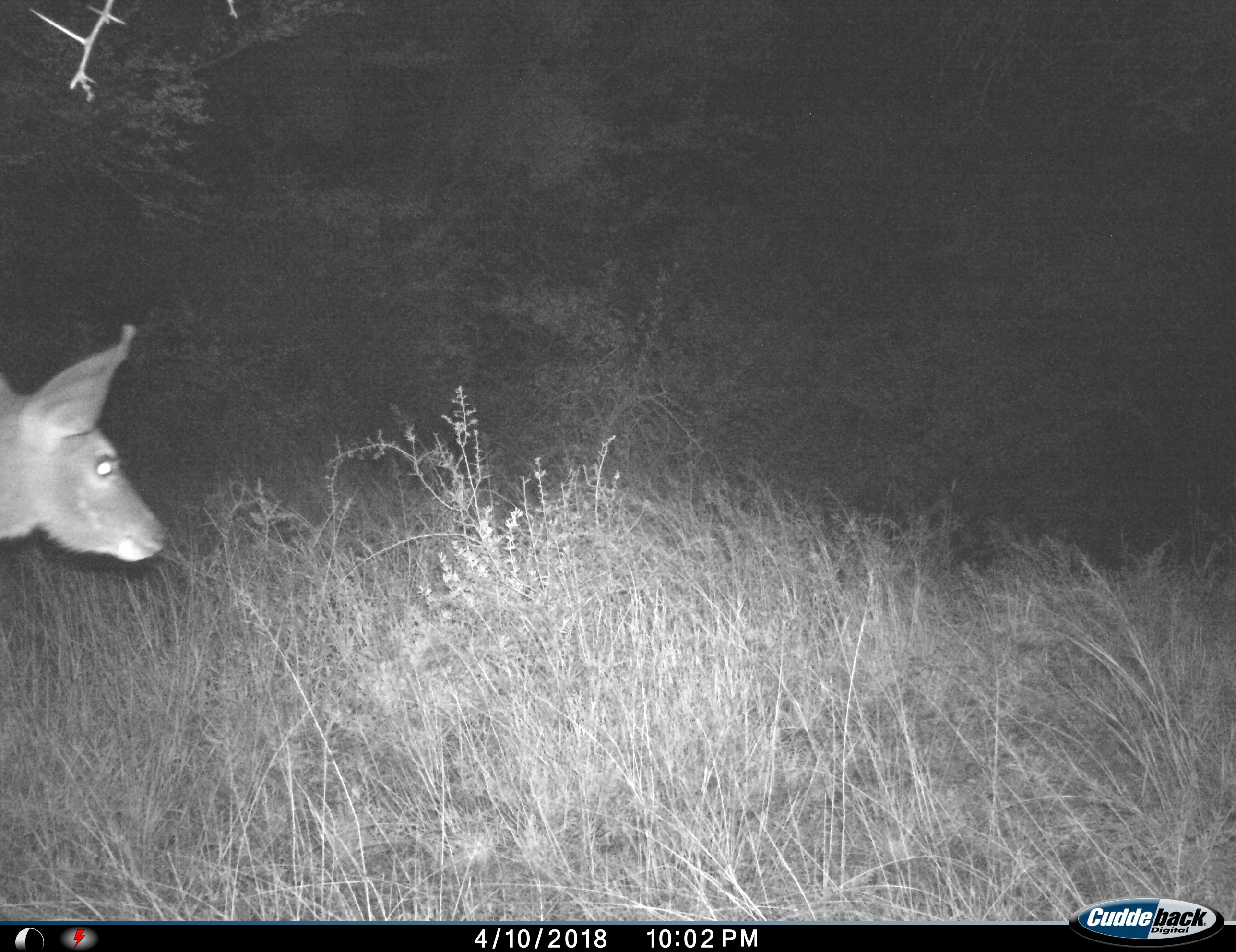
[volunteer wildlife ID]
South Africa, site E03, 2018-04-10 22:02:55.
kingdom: Animalia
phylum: Chordata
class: Mammalia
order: Artiodactyla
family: Cervidae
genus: Dama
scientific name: Dama dama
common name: fallow deer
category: fallowdeer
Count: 1.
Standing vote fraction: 100%.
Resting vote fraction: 0%.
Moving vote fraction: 0%.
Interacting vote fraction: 0%.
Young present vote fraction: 0%.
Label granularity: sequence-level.